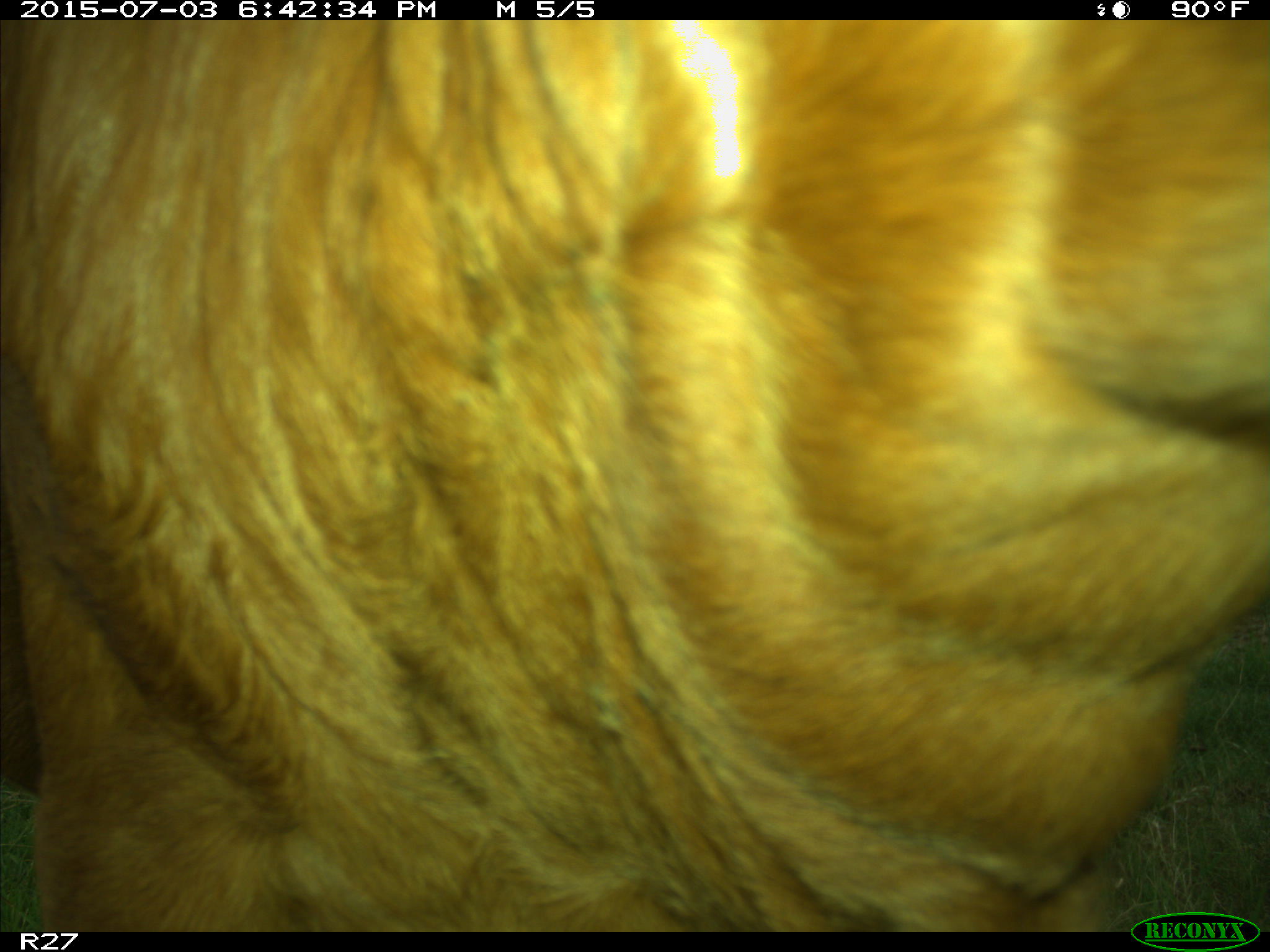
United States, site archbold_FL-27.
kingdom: Animalia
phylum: Chordata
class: Mammalia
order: Artiodactyla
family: Bovidae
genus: Bos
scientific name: Bos taurus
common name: domestic cow